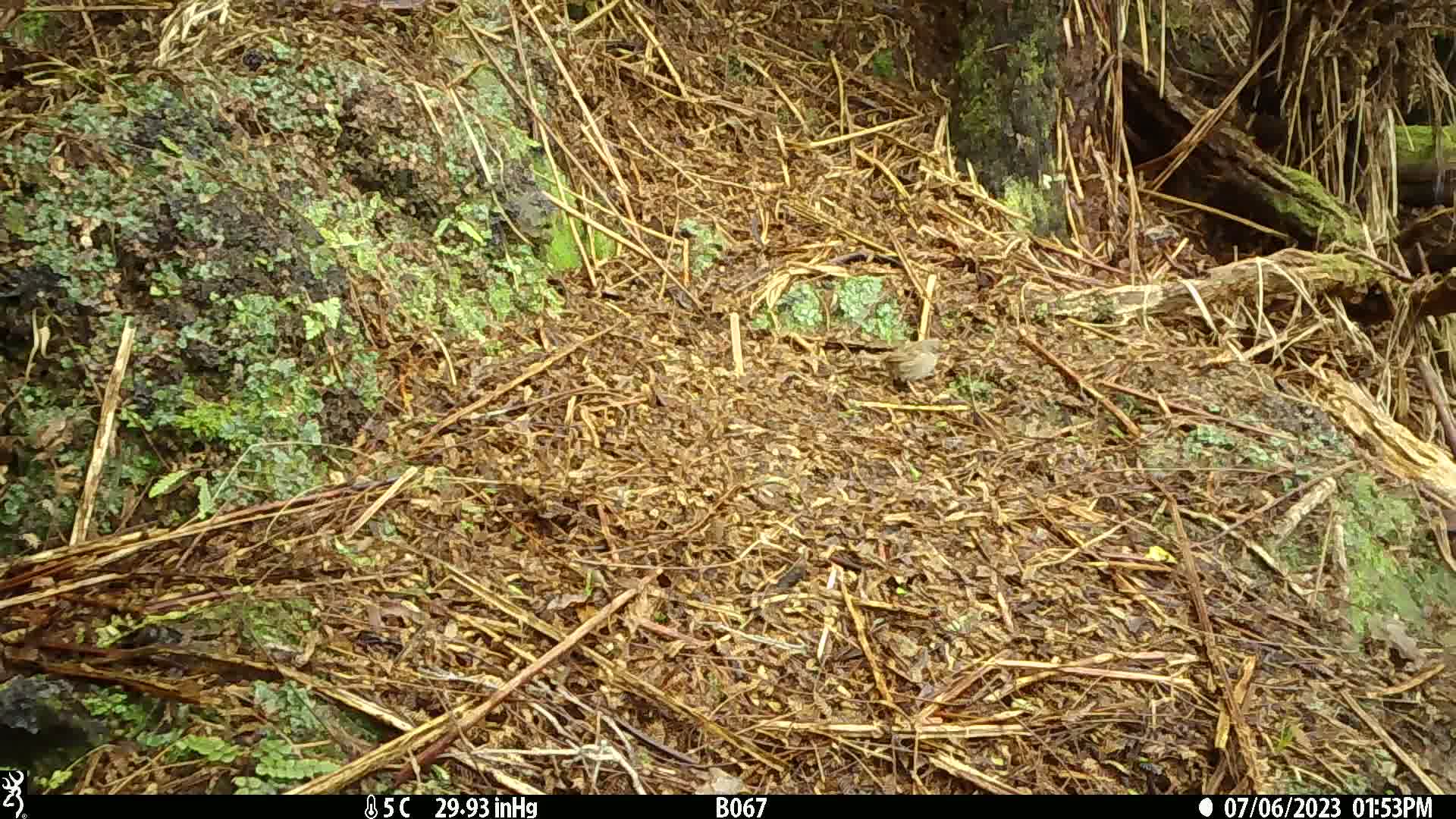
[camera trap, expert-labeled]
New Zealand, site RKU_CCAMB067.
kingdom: Animalia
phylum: Chordata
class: Aves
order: Passeriformes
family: Prunellidae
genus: Prunella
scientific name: Prunella modularis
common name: dunnock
Dunnock (Prunella modularis).